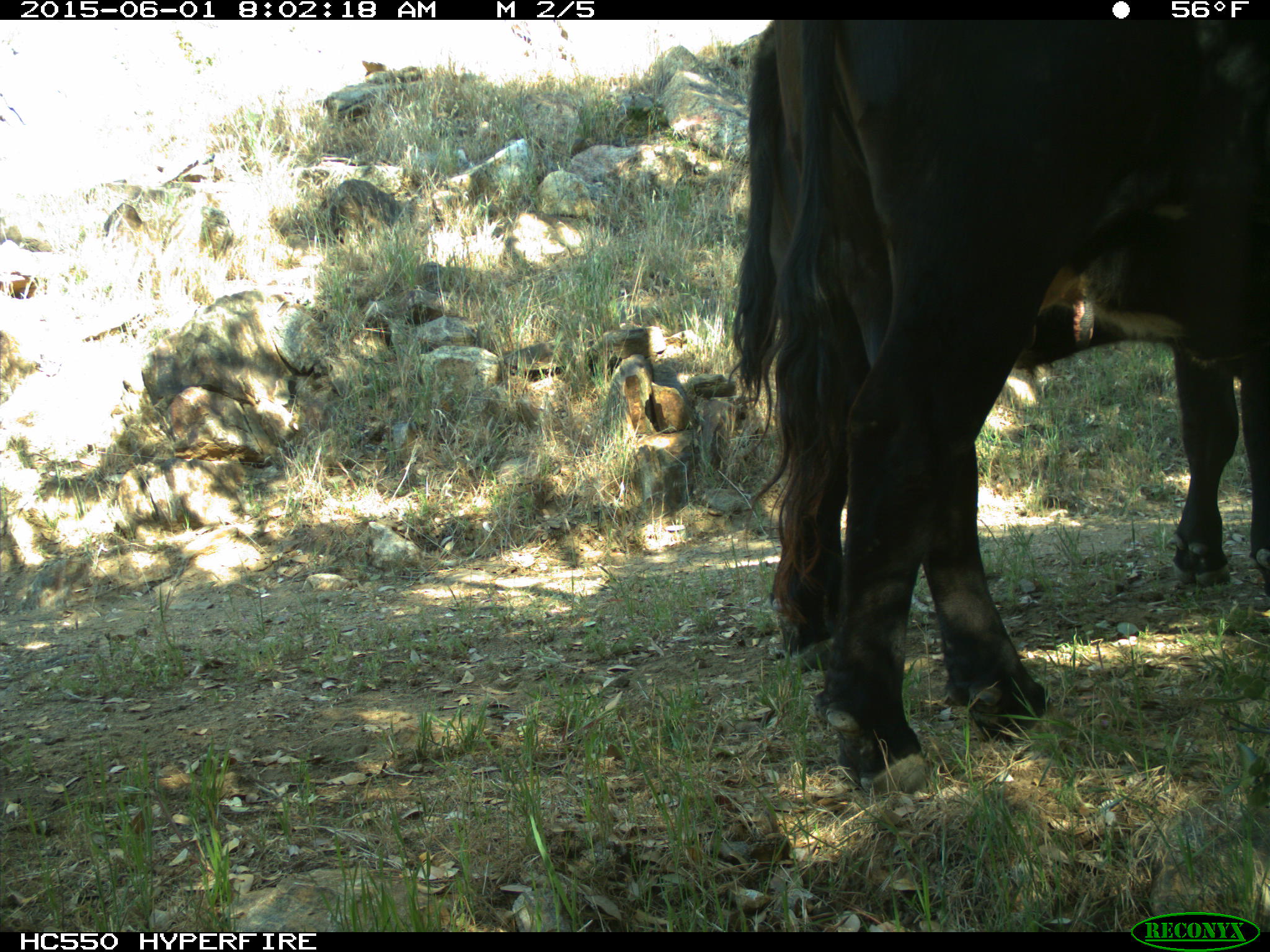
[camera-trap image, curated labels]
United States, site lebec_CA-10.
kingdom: Animalia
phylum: Chordata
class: Mammalia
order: Artiodactyla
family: Bovidae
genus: Bos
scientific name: Bos taurus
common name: domestic cow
Bos taurus (domestic cow).